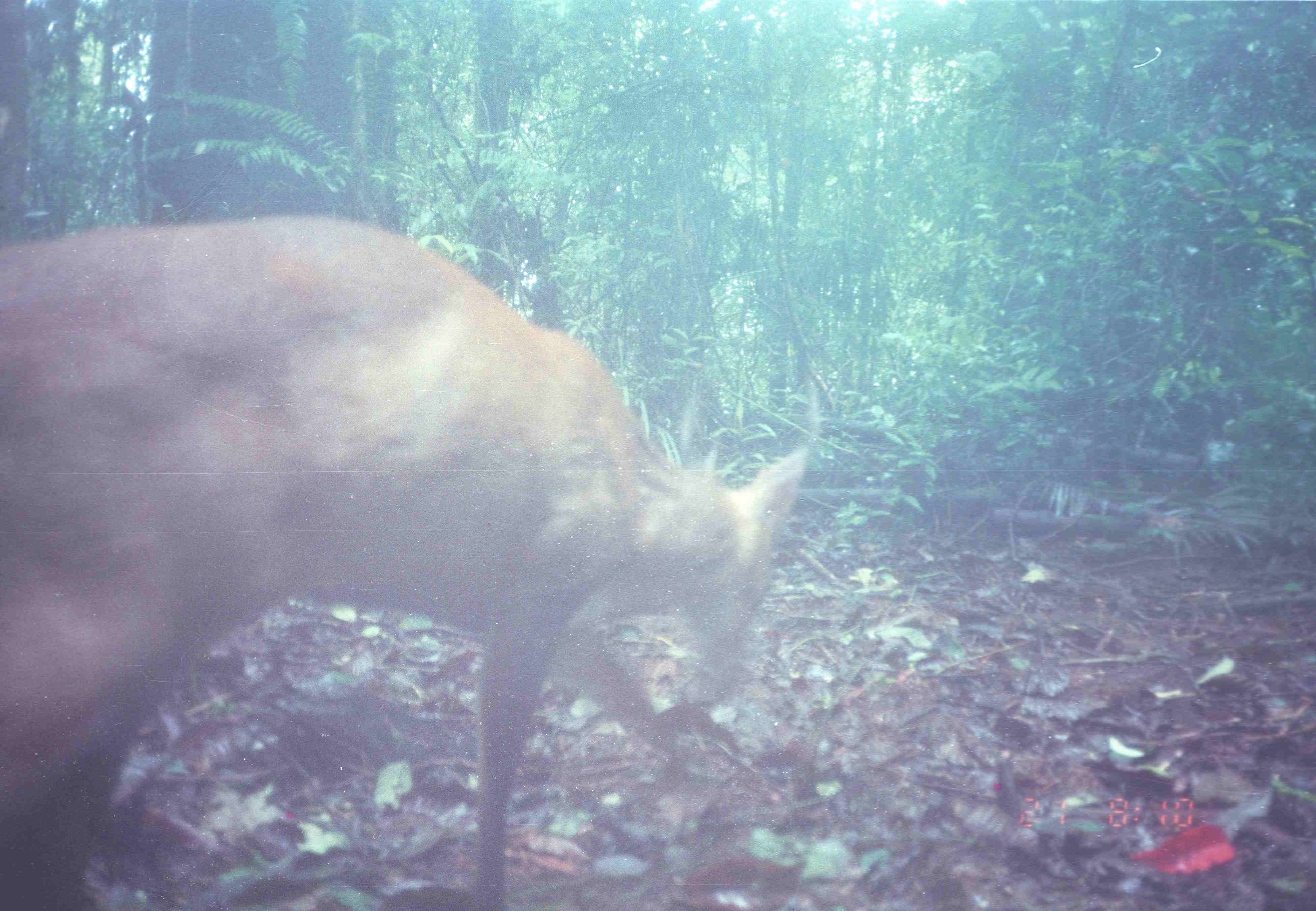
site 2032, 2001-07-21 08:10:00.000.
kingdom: Animalia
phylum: Chordata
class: Mammalia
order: Artiodactyla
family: Cervidae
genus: Muntiacus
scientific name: Muntiacus muntjak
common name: southern red muntjac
Muntiacus muntjak (southern red muntjac), count 1.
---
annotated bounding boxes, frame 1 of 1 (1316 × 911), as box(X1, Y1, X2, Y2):
muntiacus muntjak: box(1, 214, 808, 911)